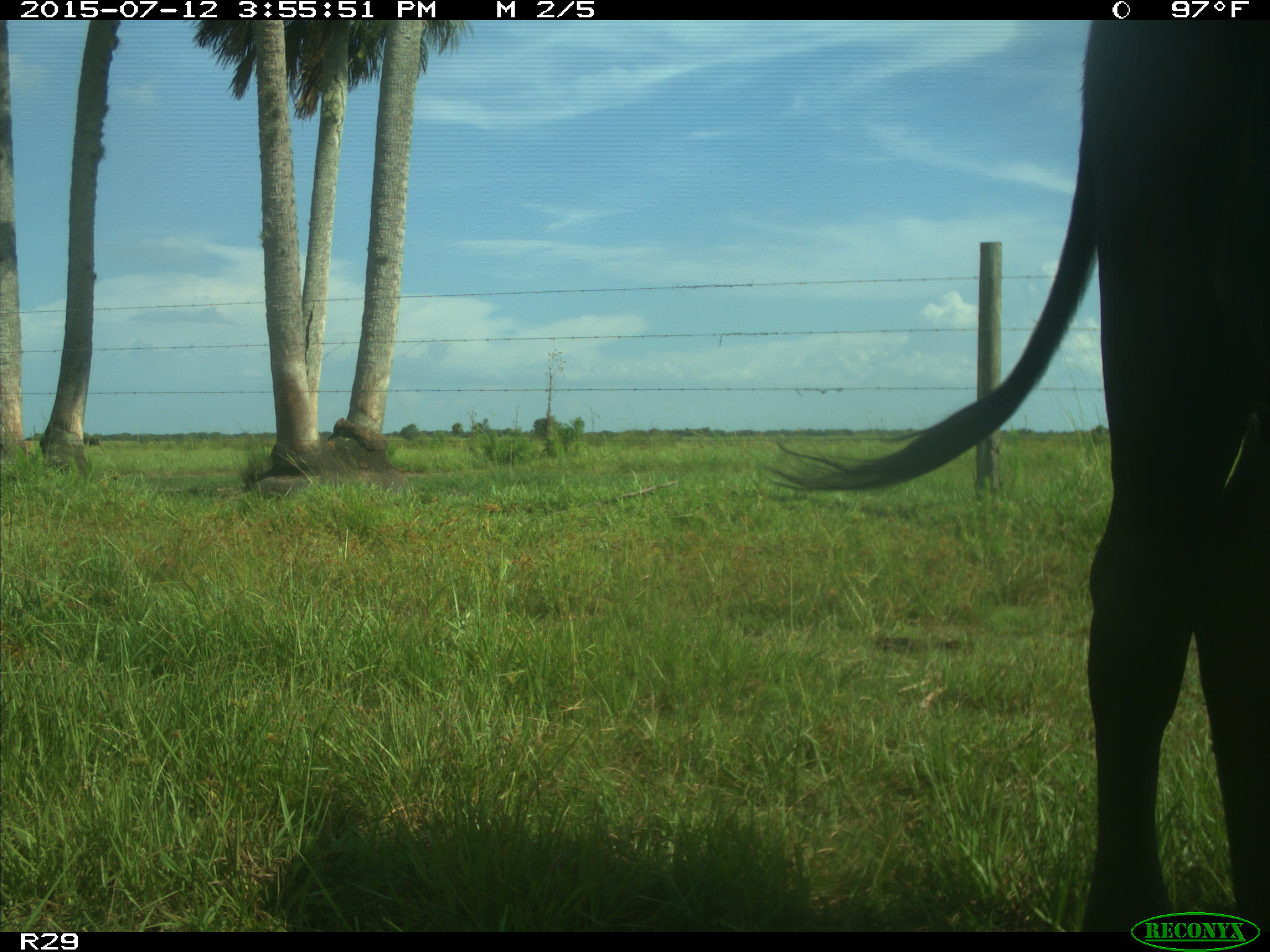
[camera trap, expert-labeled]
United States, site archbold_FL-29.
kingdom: Animalia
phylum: Chordata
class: Mammalia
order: Artiodactyla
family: Bovidae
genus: Bos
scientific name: Bos taurus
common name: domestic cow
Bos taurus (domestic cow).